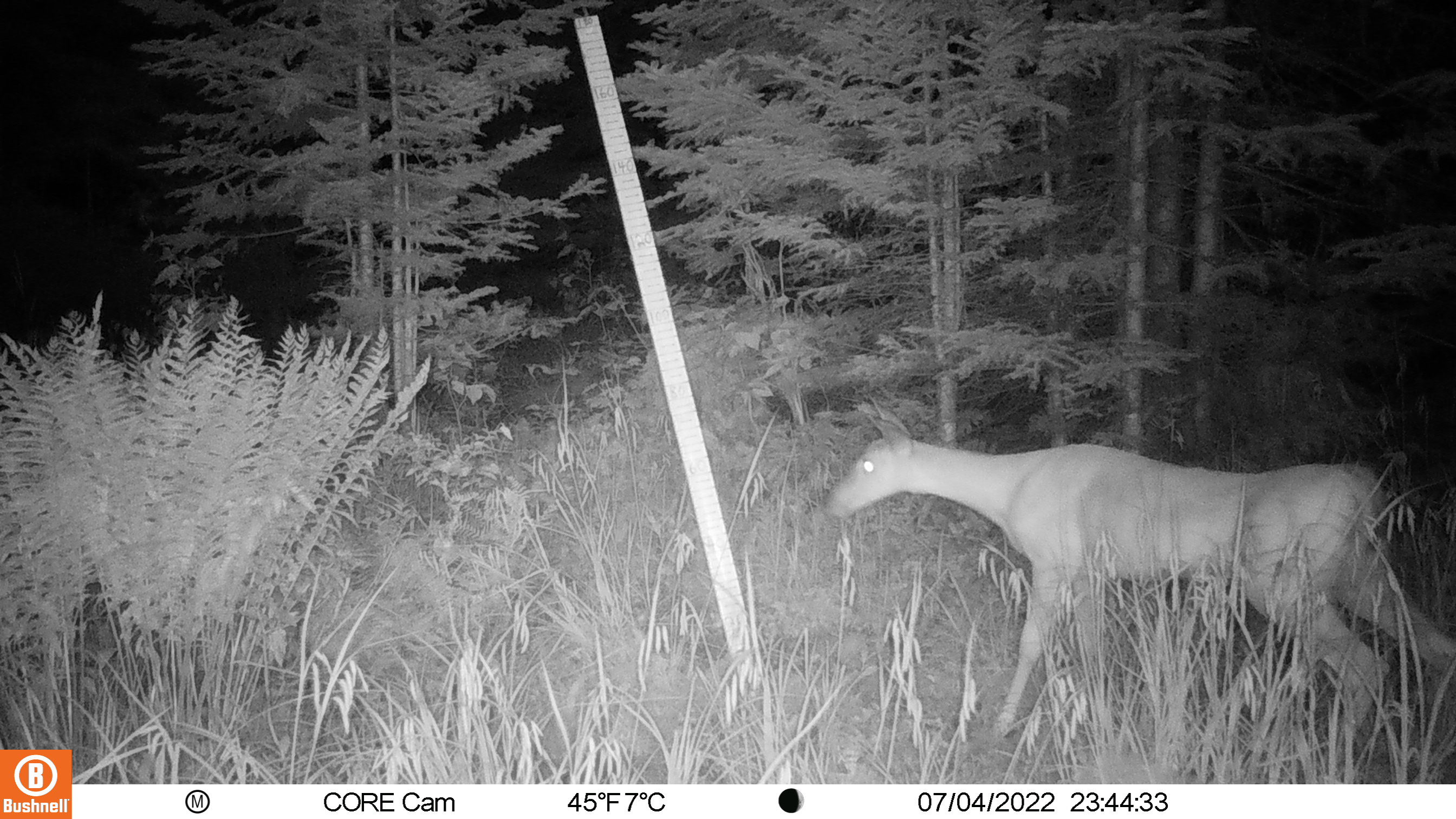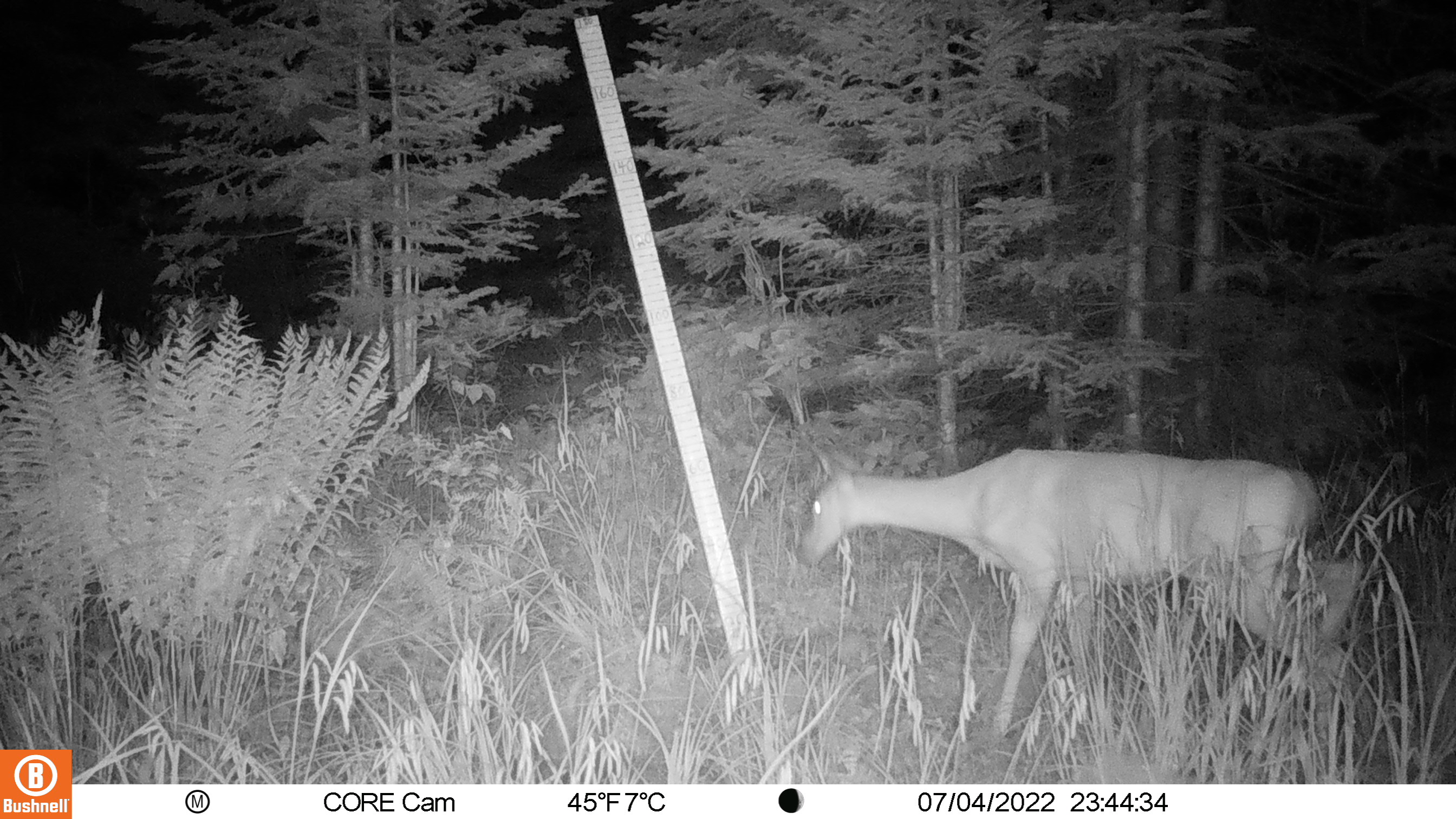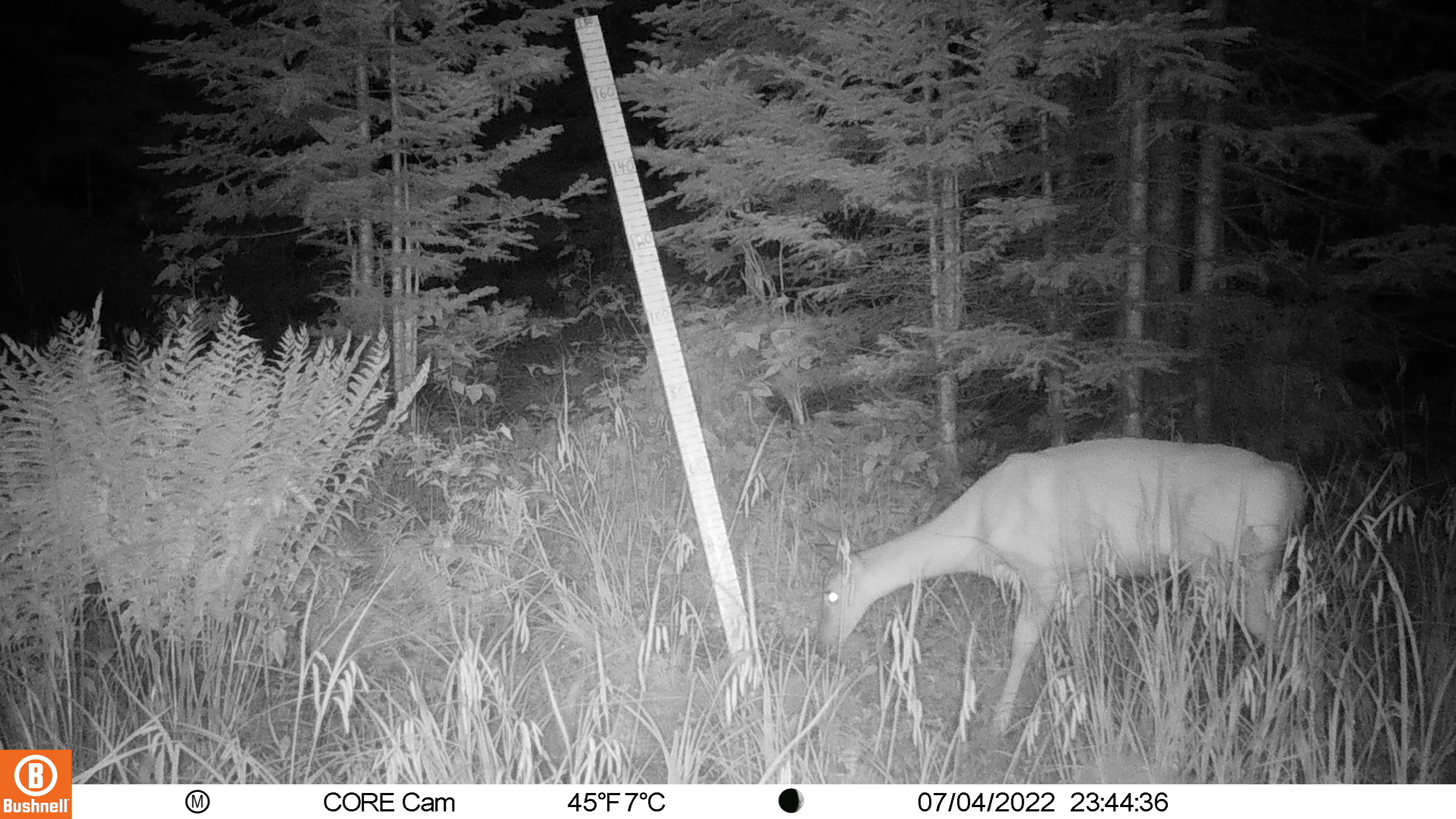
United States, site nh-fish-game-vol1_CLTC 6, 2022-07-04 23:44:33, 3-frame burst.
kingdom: Animalia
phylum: Chordata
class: Mammalia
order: Artiodactyla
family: Cervidae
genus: Odocoileus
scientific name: Odocoileus virginianus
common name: white-tailed deer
White-tailed deer (Odocoileus virginianus).